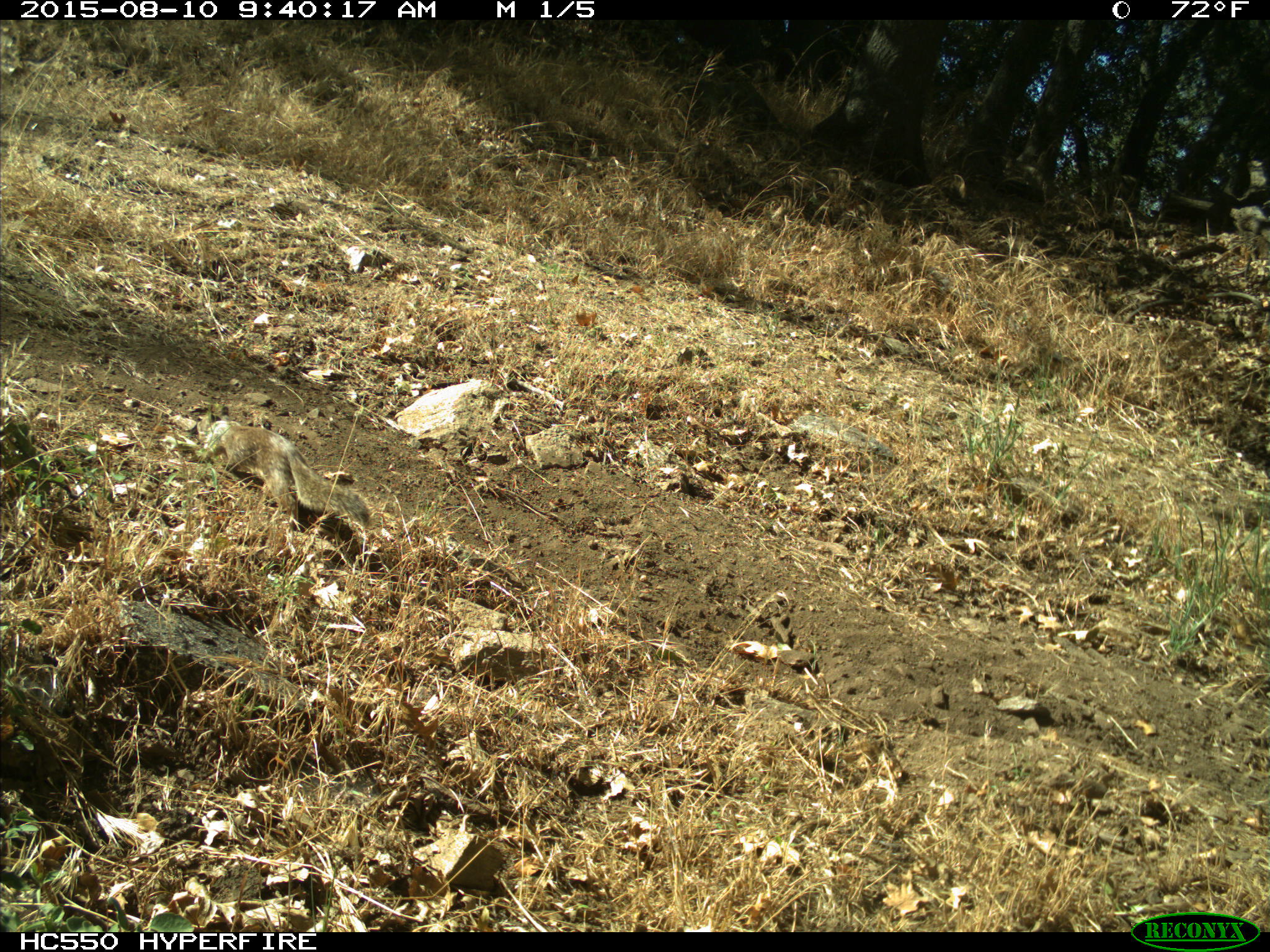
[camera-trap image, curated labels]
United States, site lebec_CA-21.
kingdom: Animalia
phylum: Chordata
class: Mammalia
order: Rodentia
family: Sciuridae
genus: Otospermophilus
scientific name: Otospermophilus beecheyi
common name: california ground squirrel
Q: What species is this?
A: Otospermophilus beecheyi (california ground squirrel).